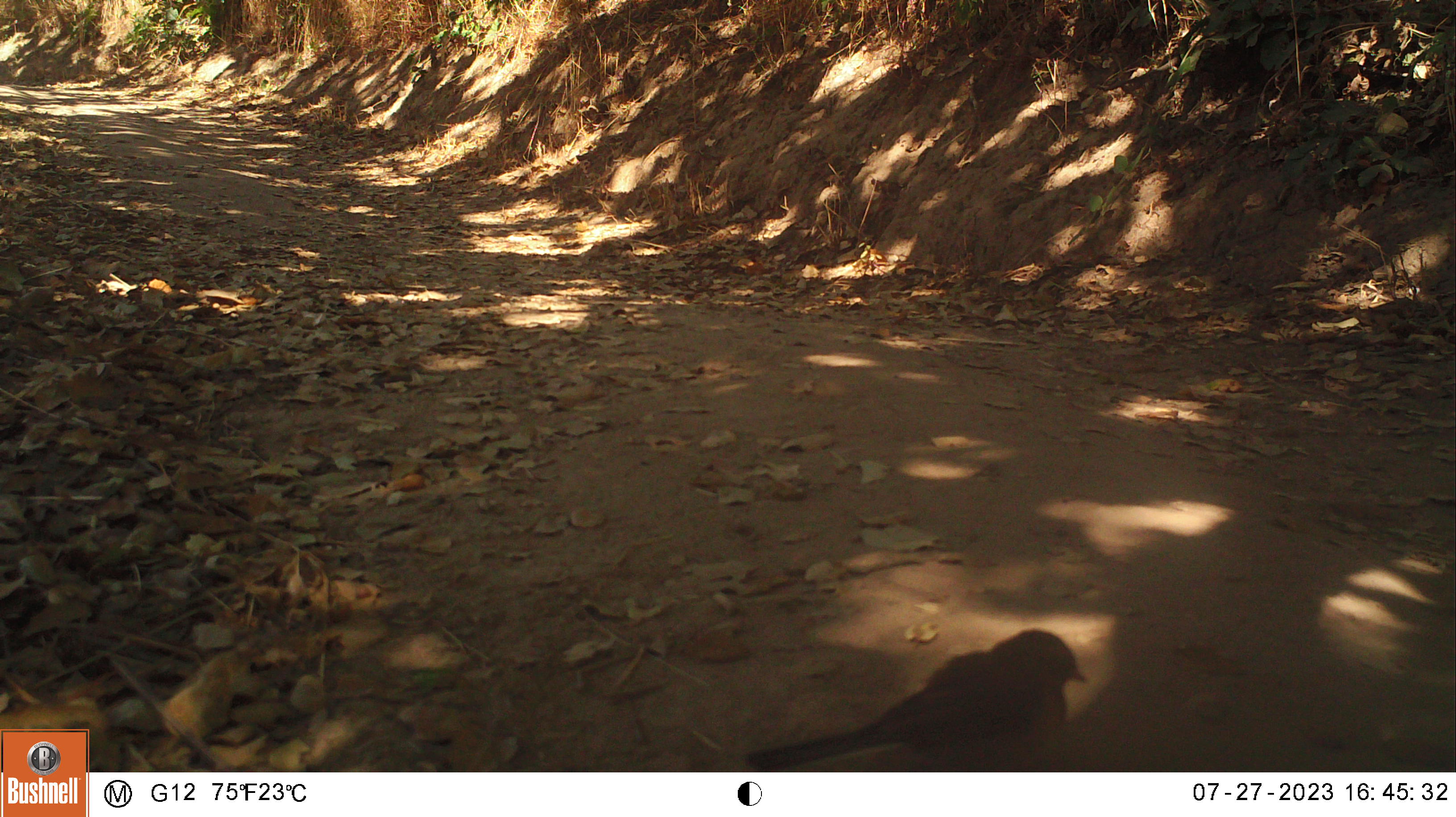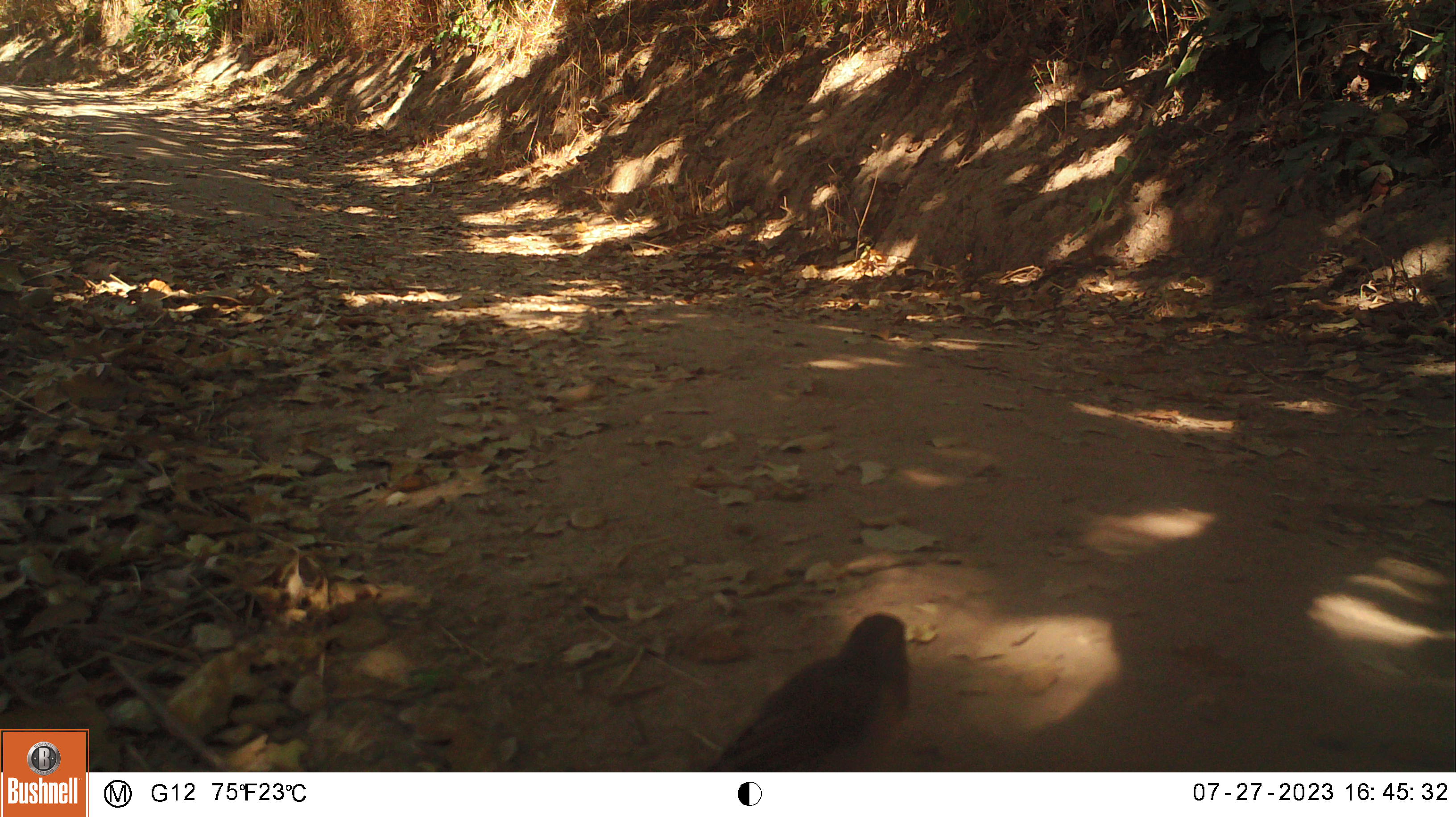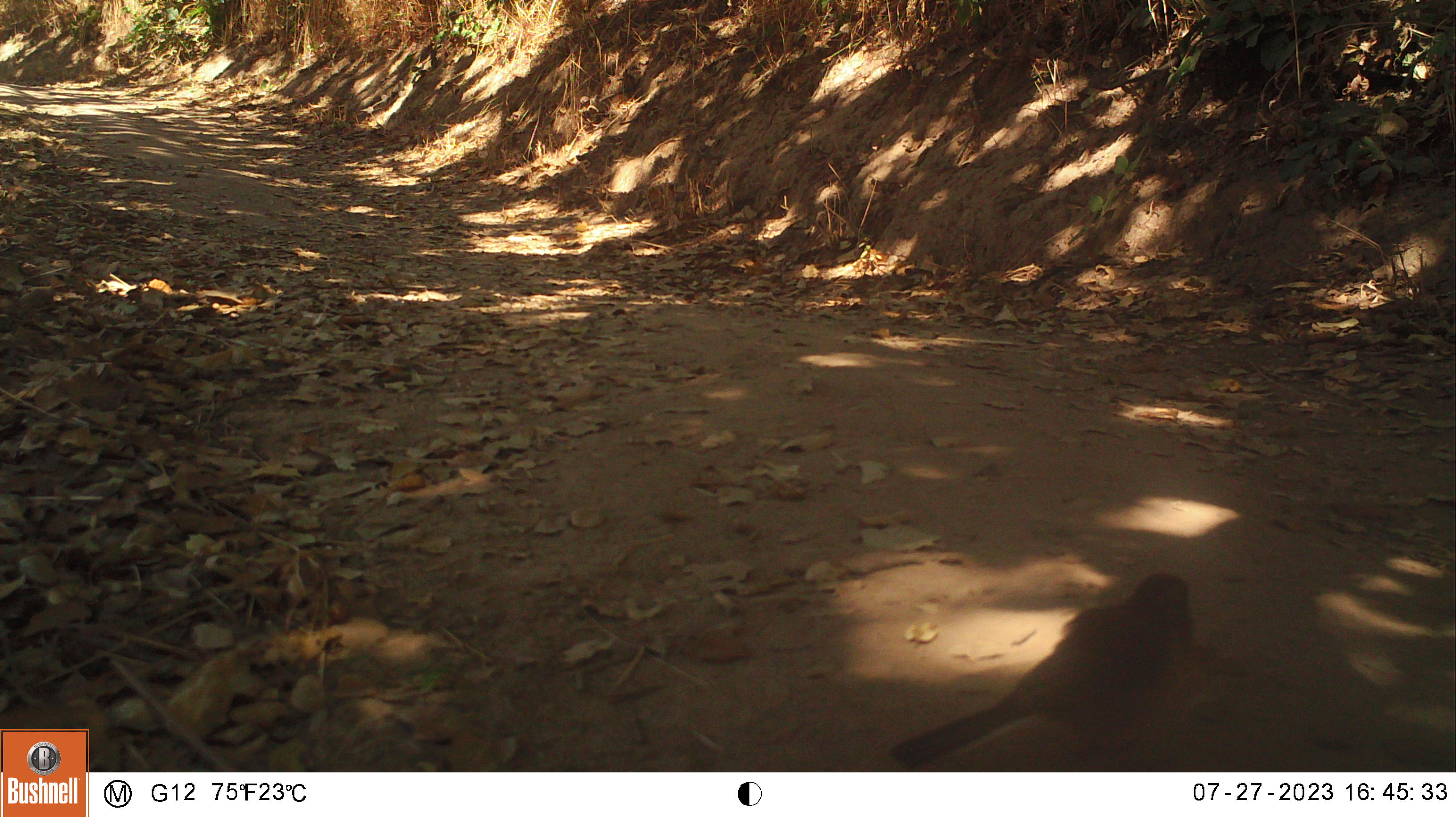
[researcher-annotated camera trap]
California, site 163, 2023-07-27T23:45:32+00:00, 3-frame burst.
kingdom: Animalia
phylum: Chordata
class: Aves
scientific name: Aves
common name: bird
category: unknown bird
Unknown bird (bird) (Aves).